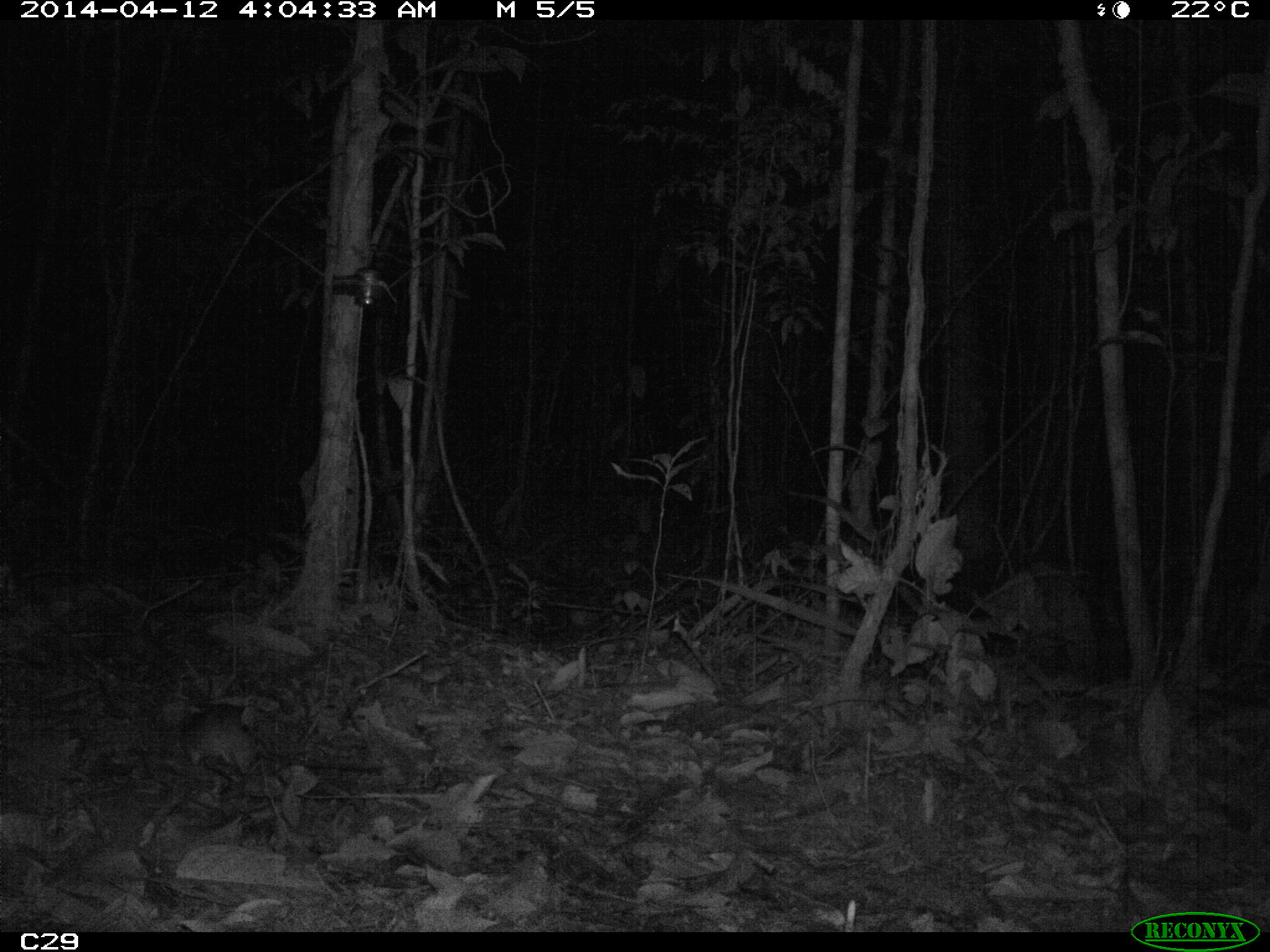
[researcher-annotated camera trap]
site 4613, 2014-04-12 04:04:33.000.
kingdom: Animalia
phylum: Chordata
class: Mammalia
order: Rodentia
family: Muridae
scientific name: Muridae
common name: mice, rats, and gerbils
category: unknown mouse or rat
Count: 1.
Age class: adult.